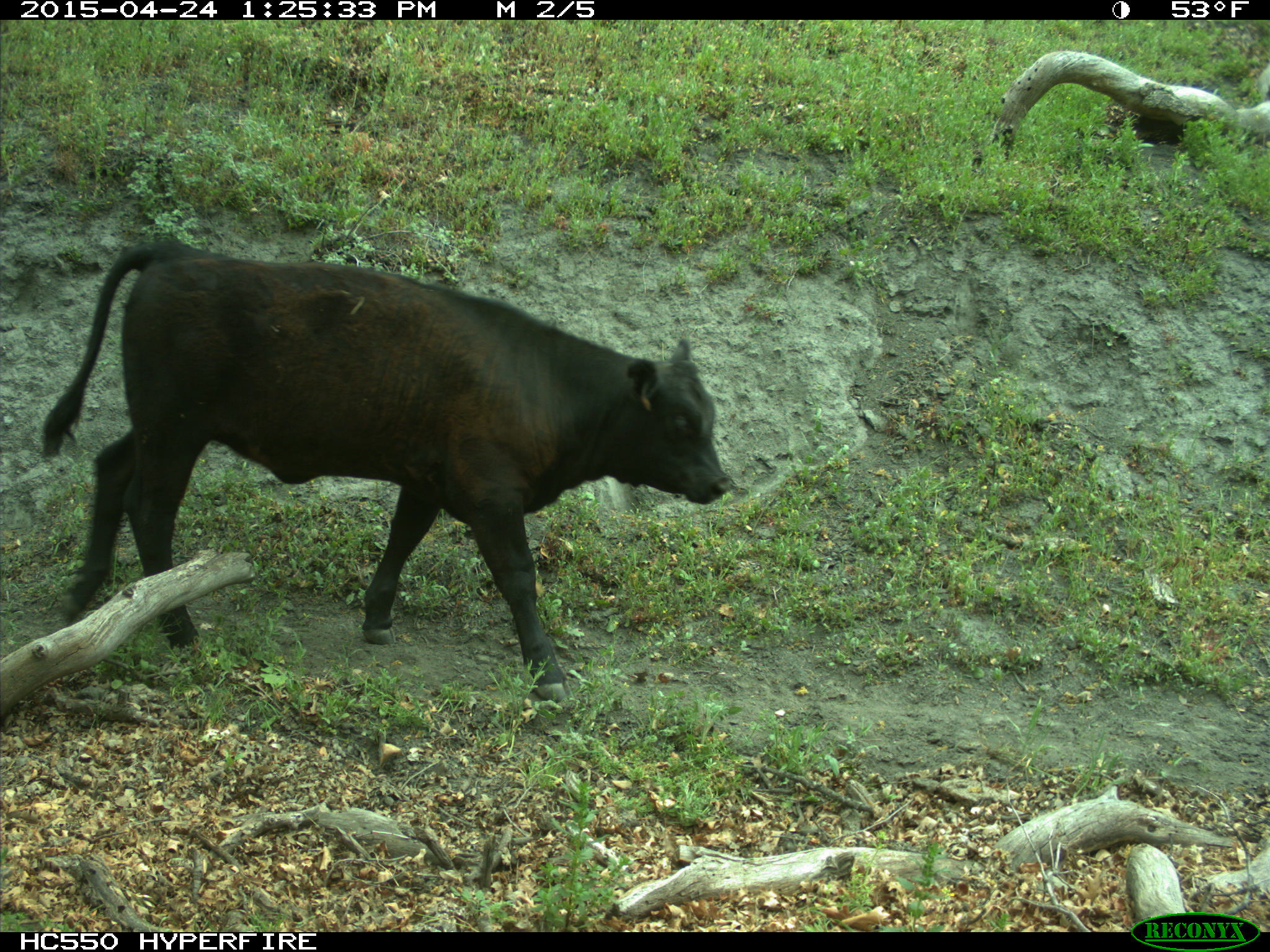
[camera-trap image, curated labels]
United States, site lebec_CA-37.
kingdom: Animalia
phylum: Chordata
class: Mammalia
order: Artiodactyla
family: Bovidae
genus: Bos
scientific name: Bos taurus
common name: domestic cow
Bos taurus (domestic cow).